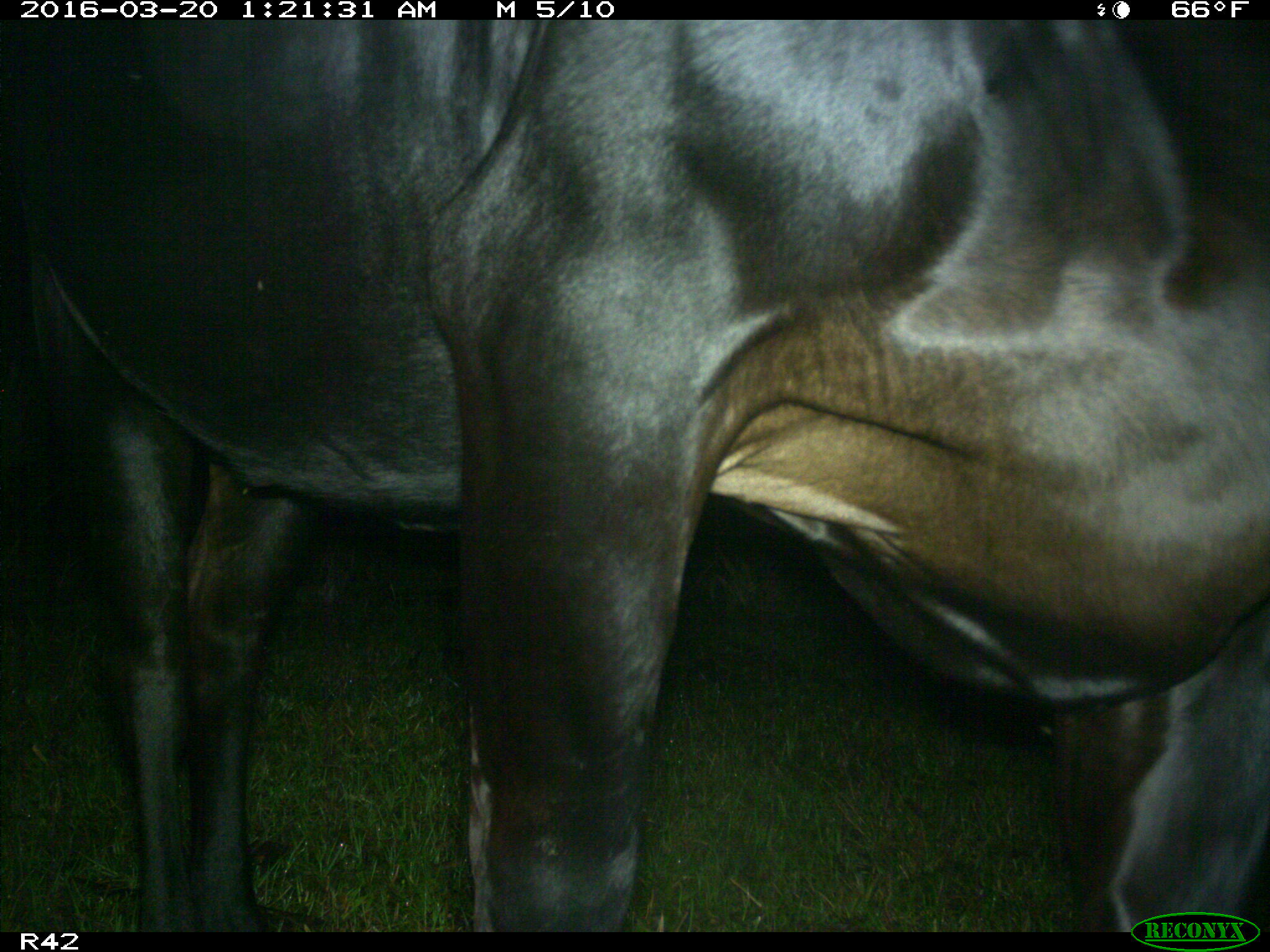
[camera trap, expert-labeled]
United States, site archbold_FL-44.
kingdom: Animalia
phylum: Chordata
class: Mammalia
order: Artiodactyla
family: Bovidae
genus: Bos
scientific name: Bos taurus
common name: domestic cow